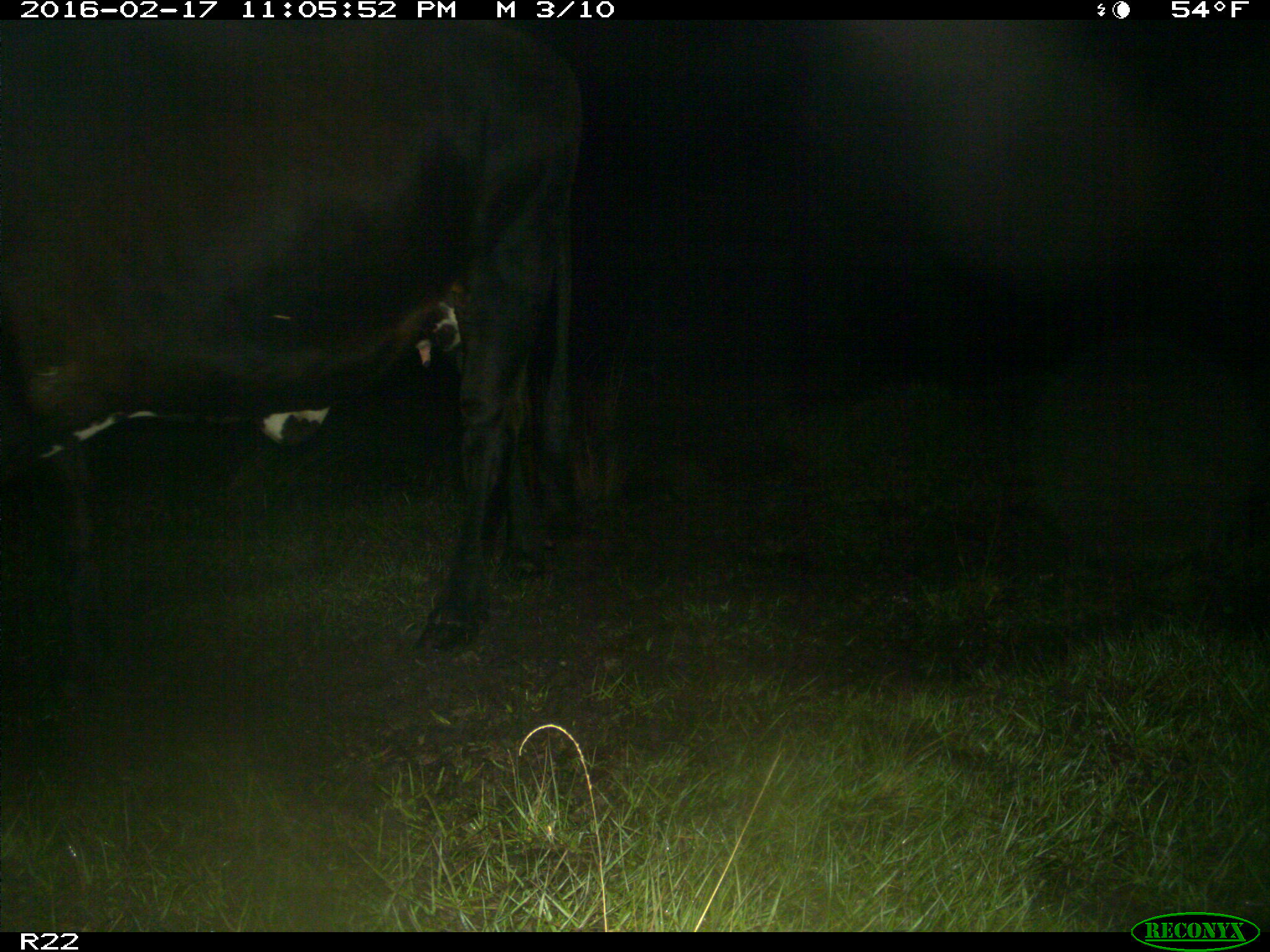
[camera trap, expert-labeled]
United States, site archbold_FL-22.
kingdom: Animalia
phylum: Chordata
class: Mammalia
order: Artiodactyla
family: Bovidae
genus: Bos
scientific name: Bos taurus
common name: domestic cow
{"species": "Bos taurus (domestic cow)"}